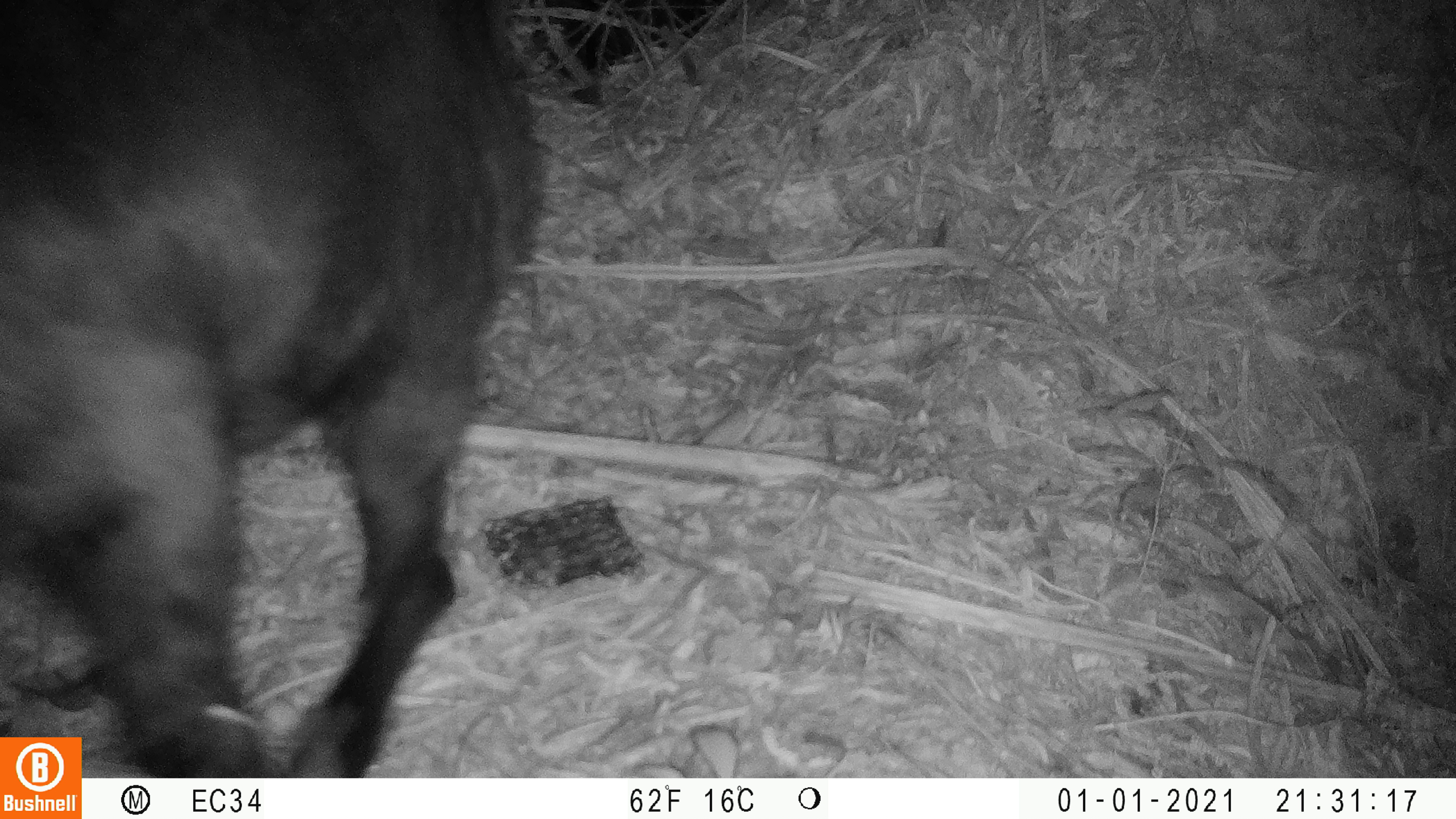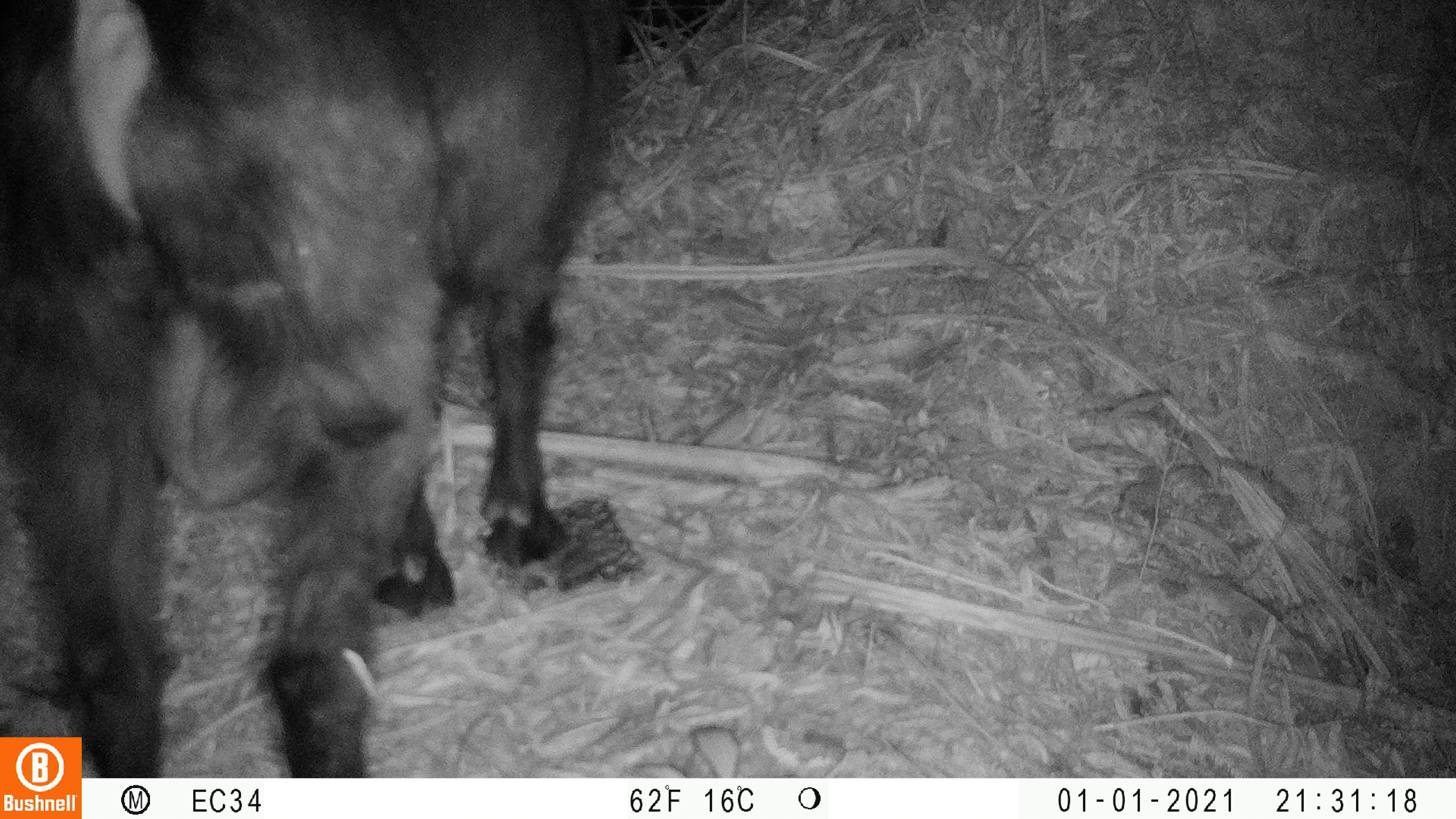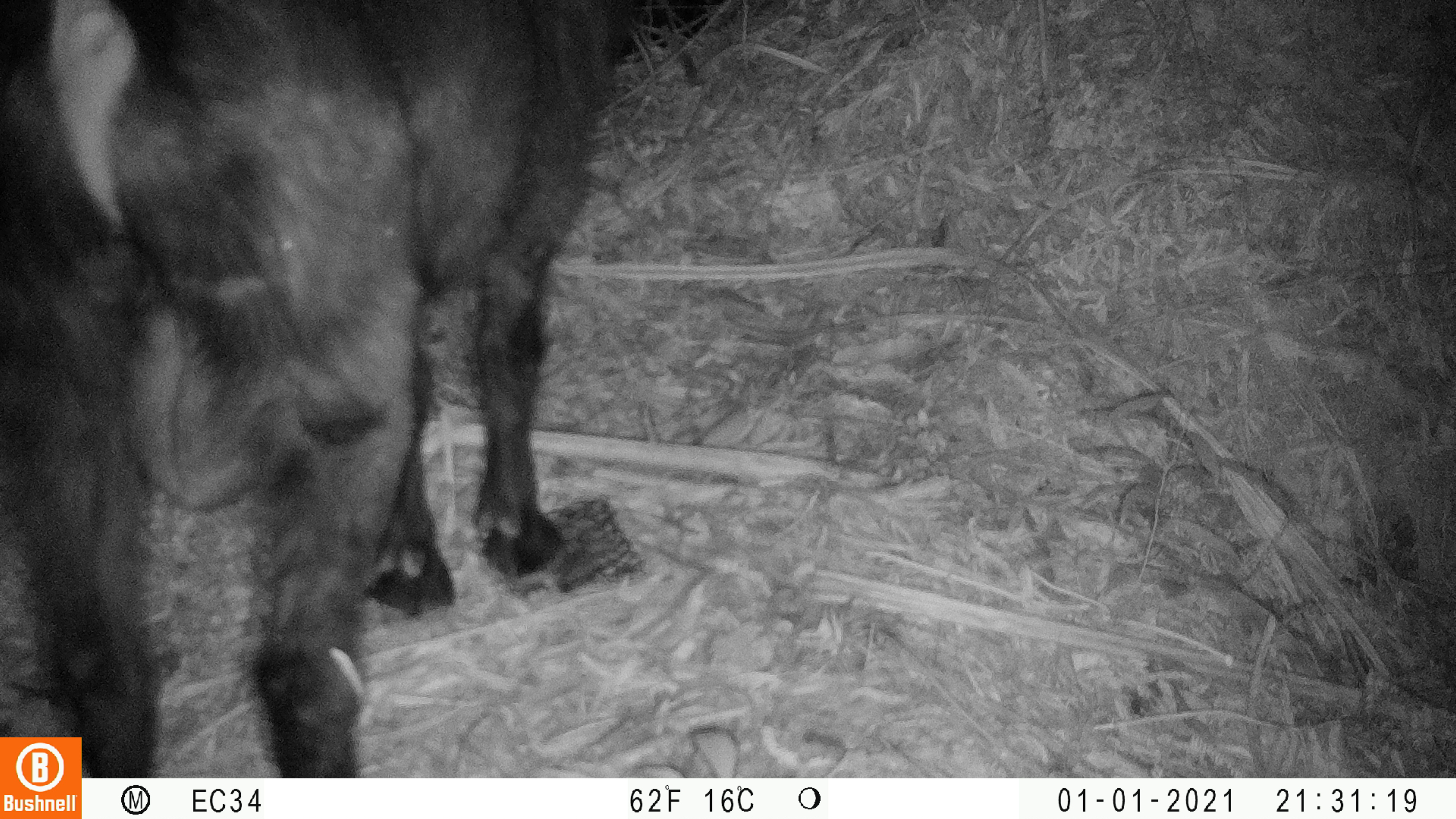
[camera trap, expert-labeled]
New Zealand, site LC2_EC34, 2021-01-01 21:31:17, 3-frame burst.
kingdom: Animalia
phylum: Chordata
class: Mammalia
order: Artiodactyla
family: Bovidae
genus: Capra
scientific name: Capra hircus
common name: goat